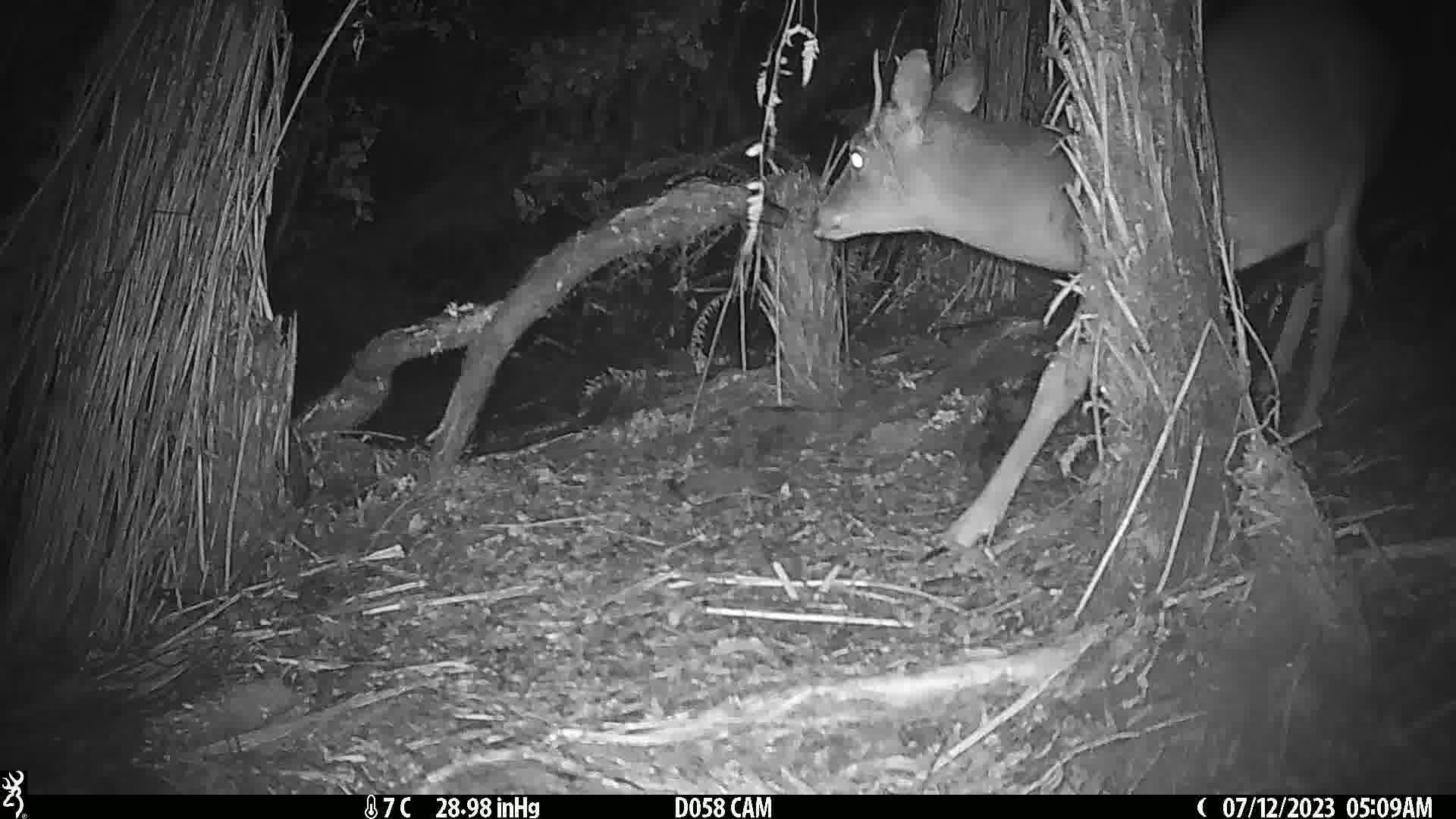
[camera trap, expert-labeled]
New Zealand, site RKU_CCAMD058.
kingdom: Animalia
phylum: Chordata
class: Mammalia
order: Artiodactyla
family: Cervidae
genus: Odocoileus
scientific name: Odocoileus virginianus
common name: white-tailed deer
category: white tailed deer